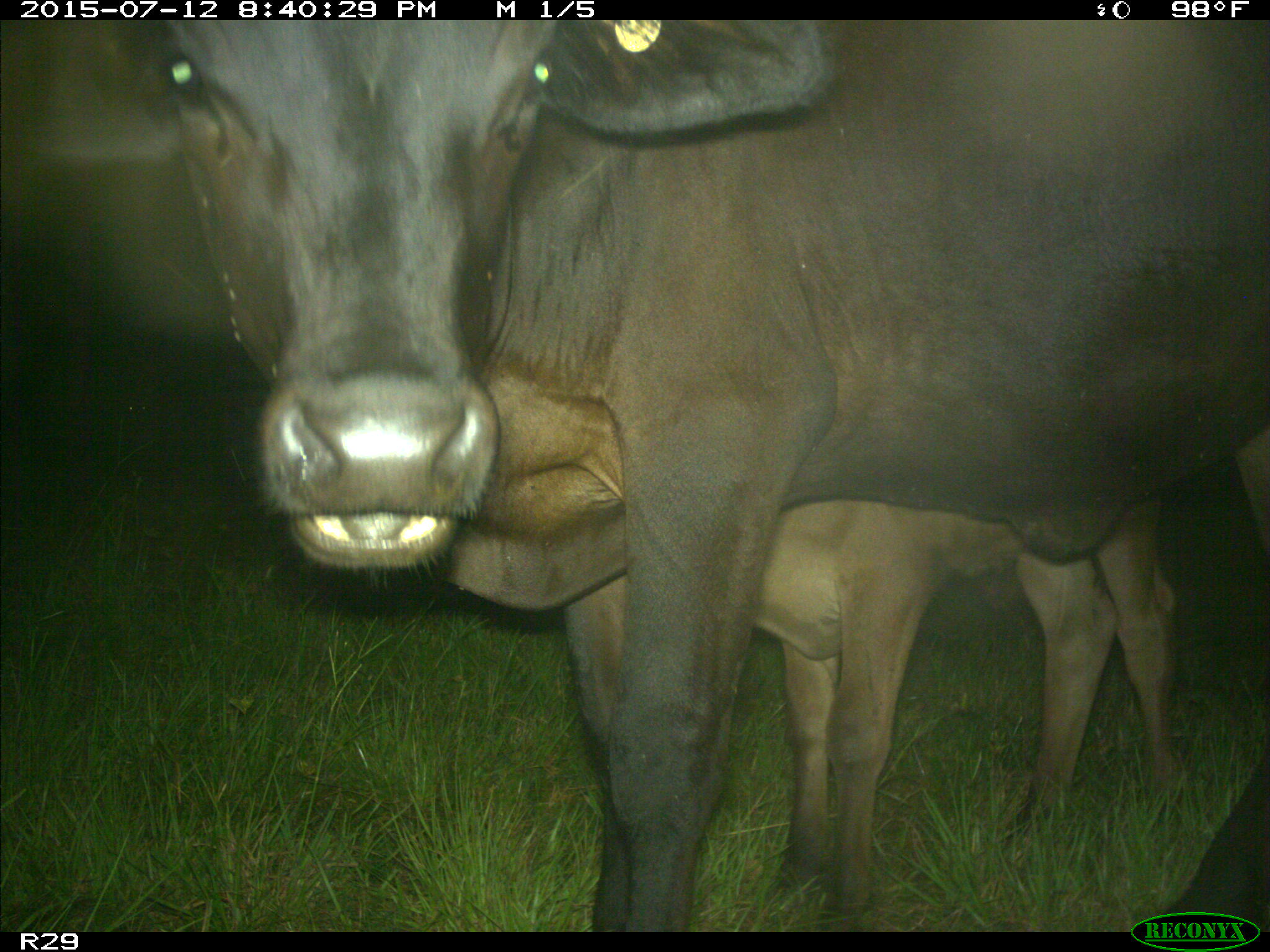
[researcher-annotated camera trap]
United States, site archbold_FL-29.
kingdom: Animalia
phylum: Chordata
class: Mammalia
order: Artiodactyla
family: Bovidae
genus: Bos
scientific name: Bos taurus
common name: domestic cow